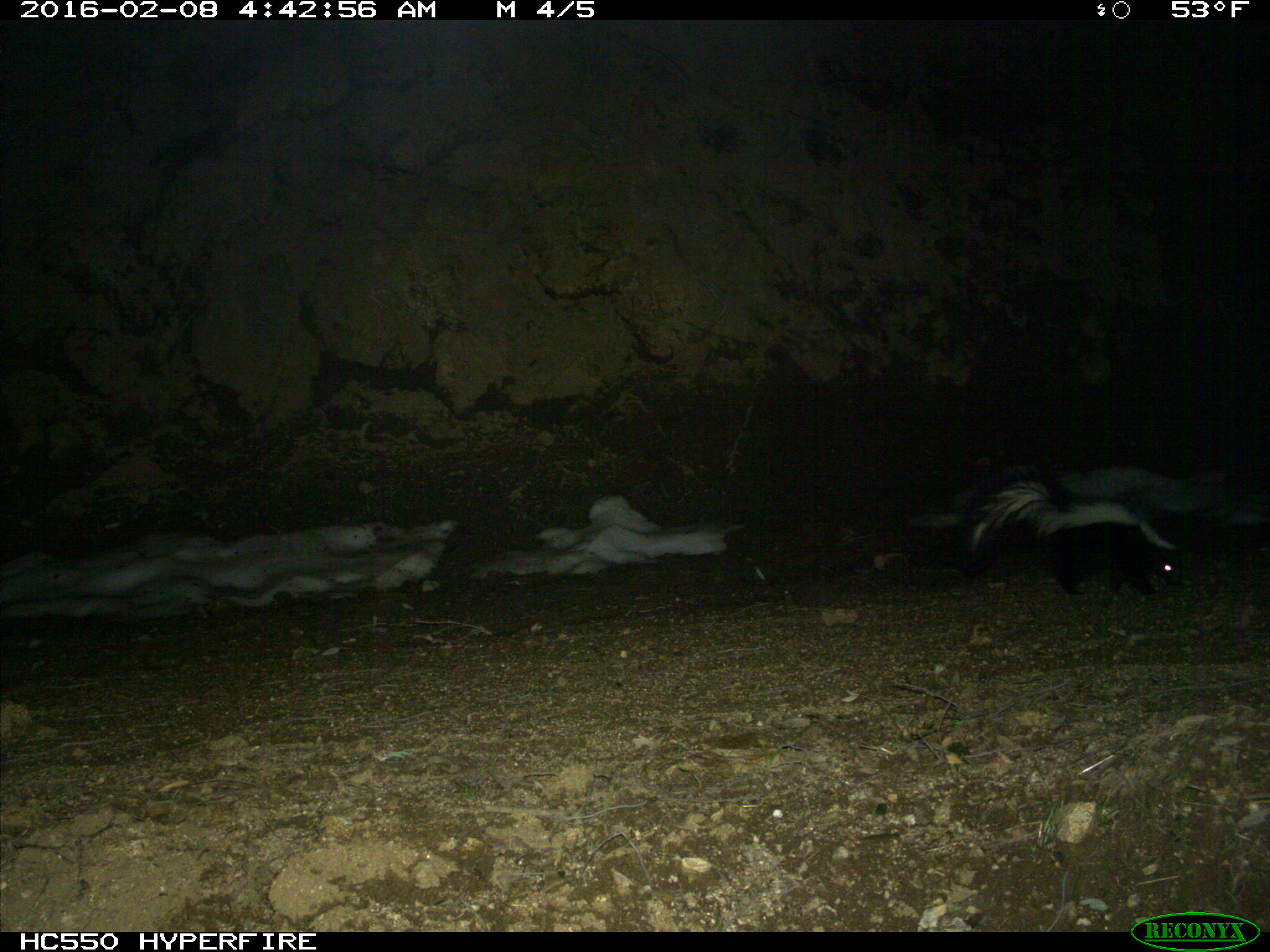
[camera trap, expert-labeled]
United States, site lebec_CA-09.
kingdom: Animalia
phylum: Chordata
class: Mammalia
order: Carnivora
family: Mephitidae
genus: Mephitis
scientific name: Mephitis mephitis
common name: striped skunk